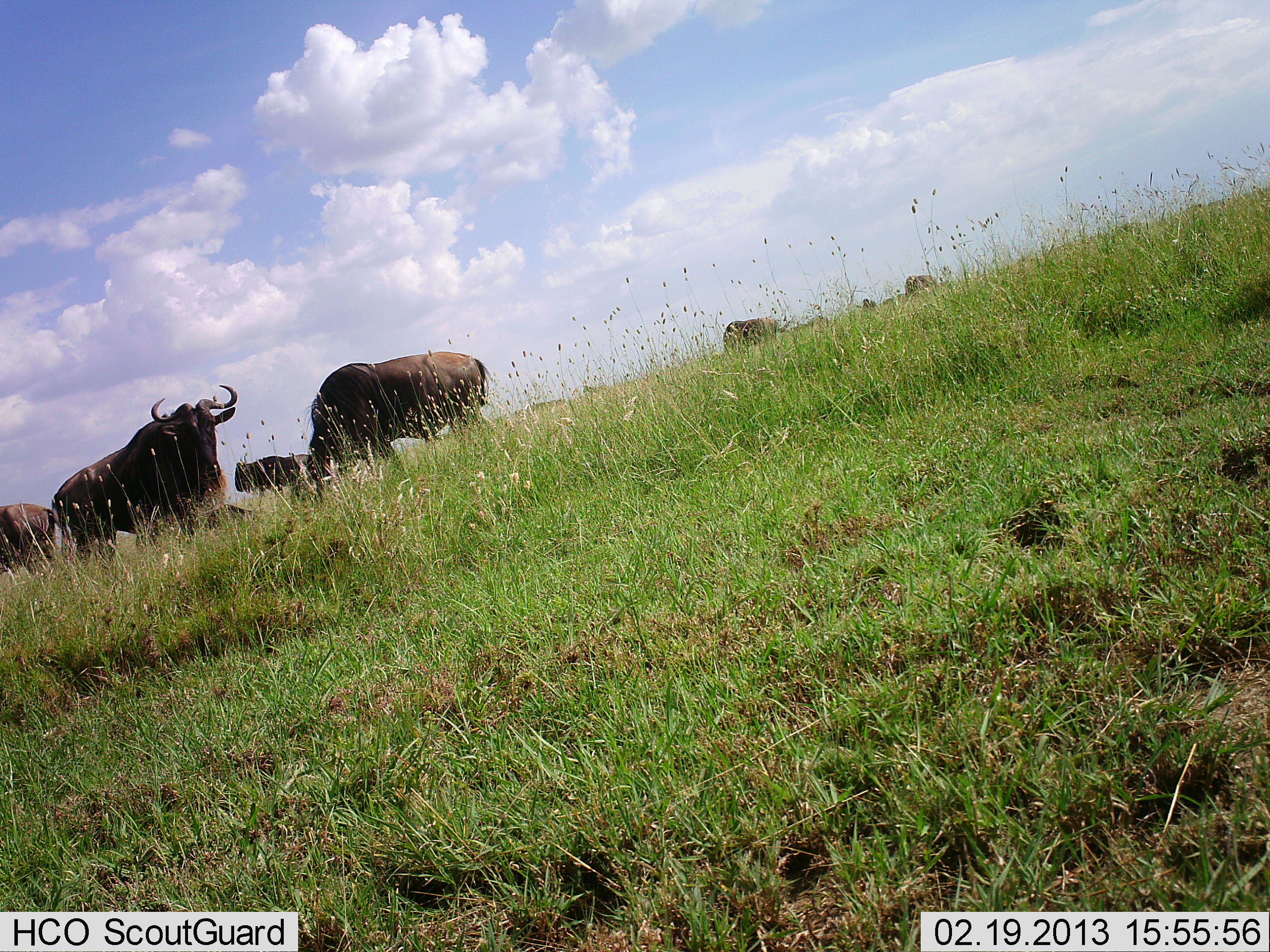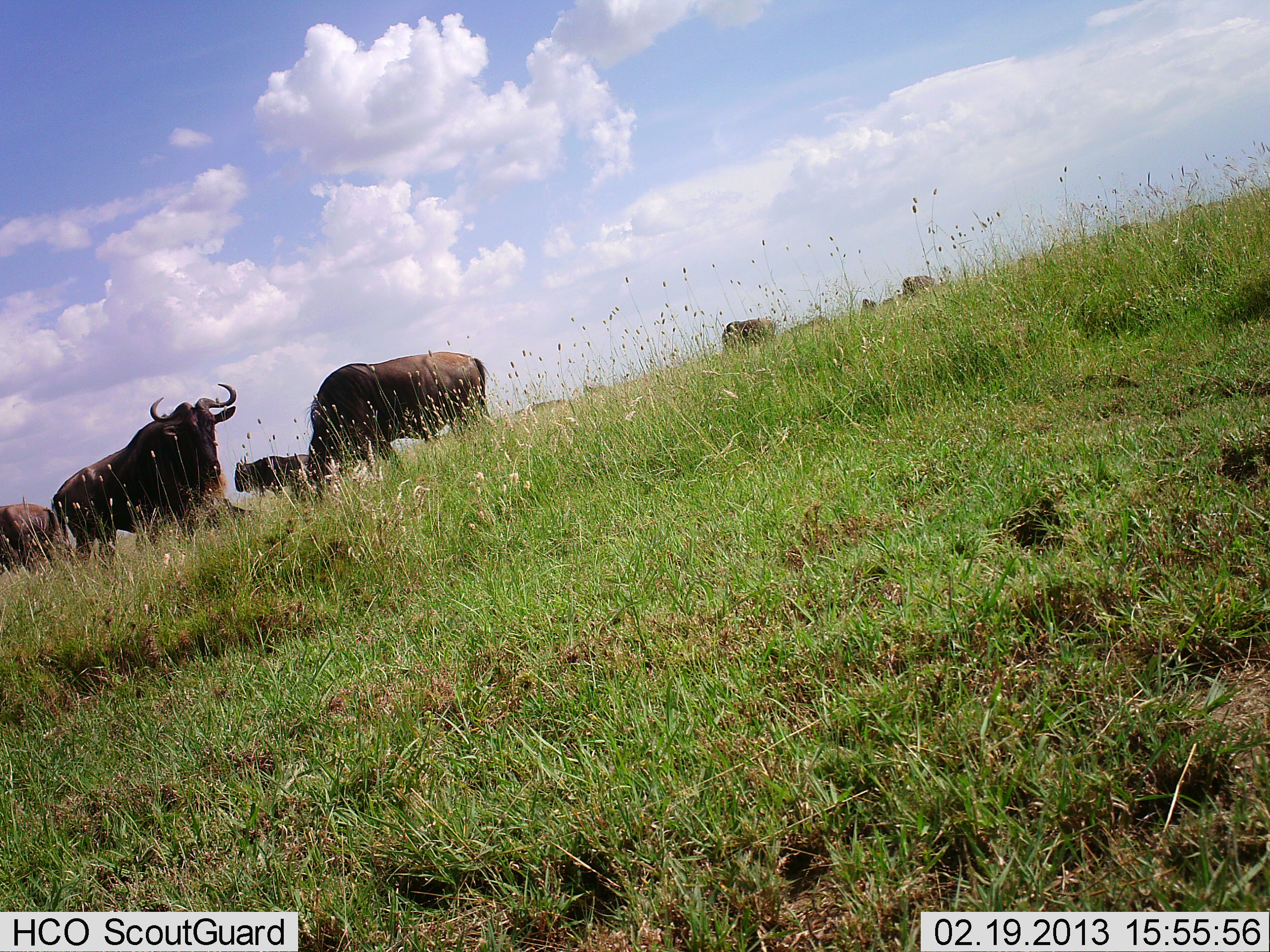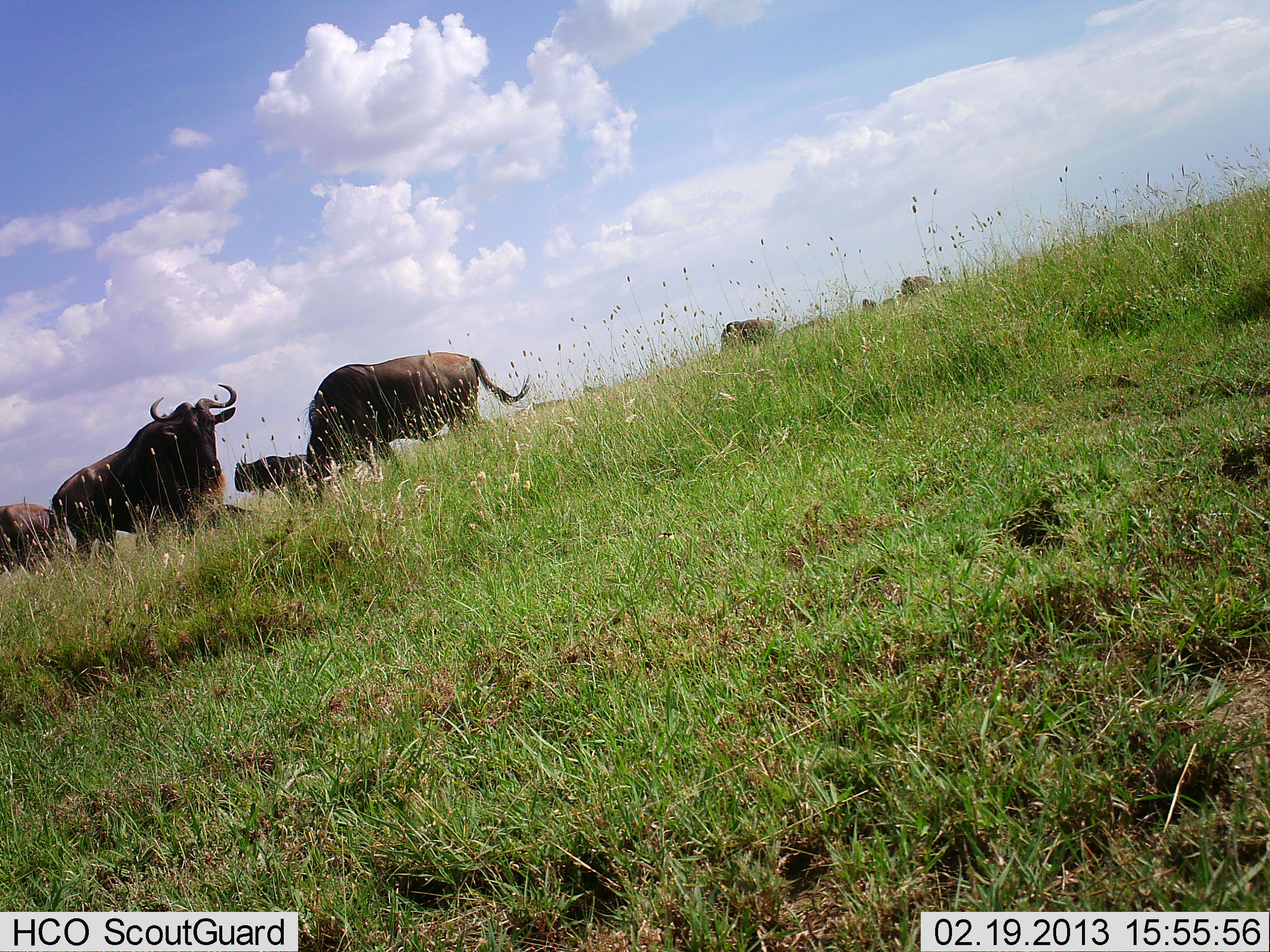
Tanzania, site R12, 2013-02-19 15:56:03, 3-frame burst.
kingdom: Animalia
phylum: Chordata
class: Mammalia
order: Artiodactyla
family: Bovidae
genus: Connochaetes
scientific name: Connochaetes taurinus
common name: blue wildebeest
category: wildebeest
Wildebeest (blue wildebeest) (Connochaetes taurinus), count 9. Behavior (volunteer vote fractions): standing 73%, resting 15%, moving 8%, interacting 0%. Young present (vote fraction): 4%. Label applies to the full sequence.